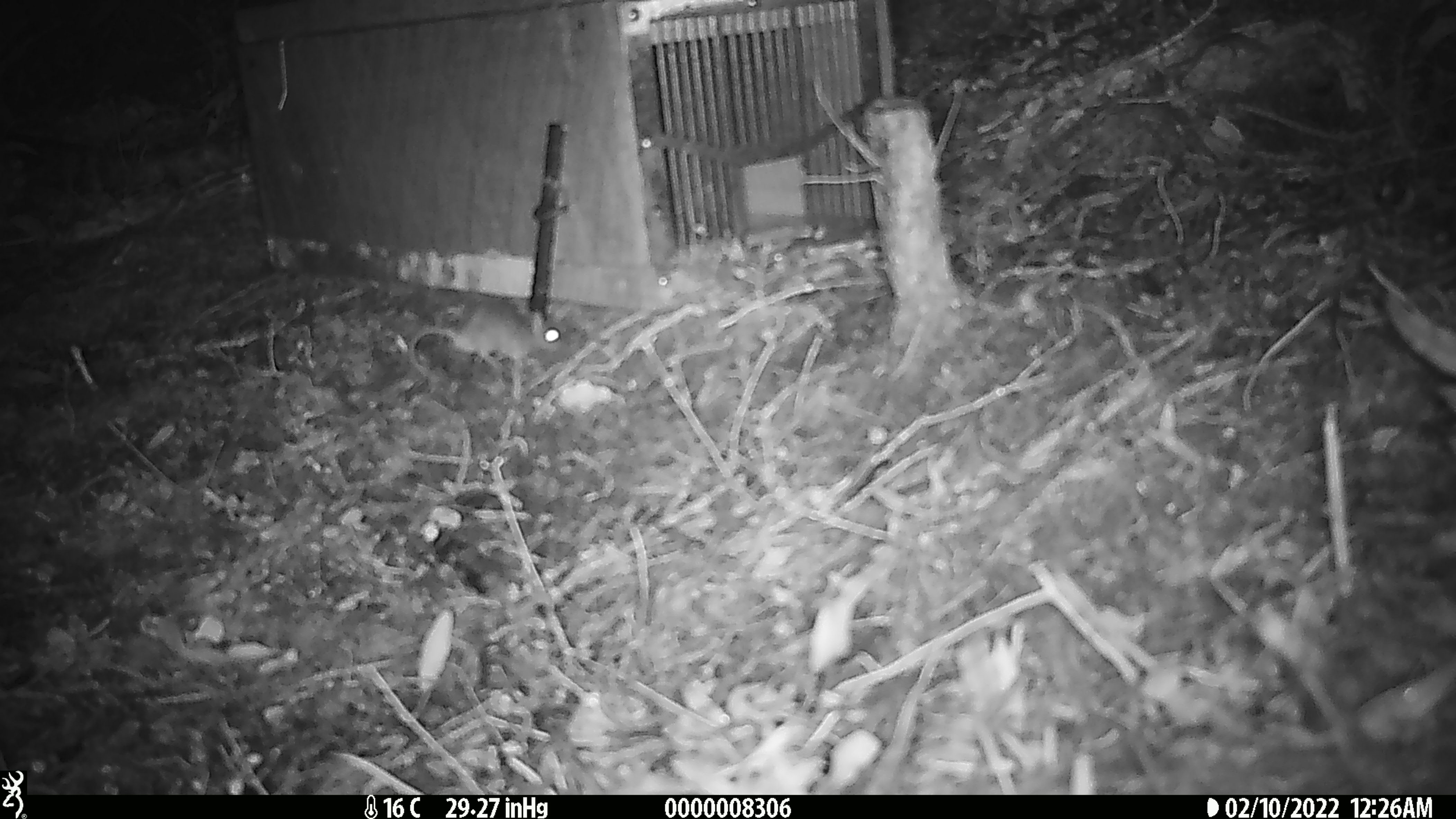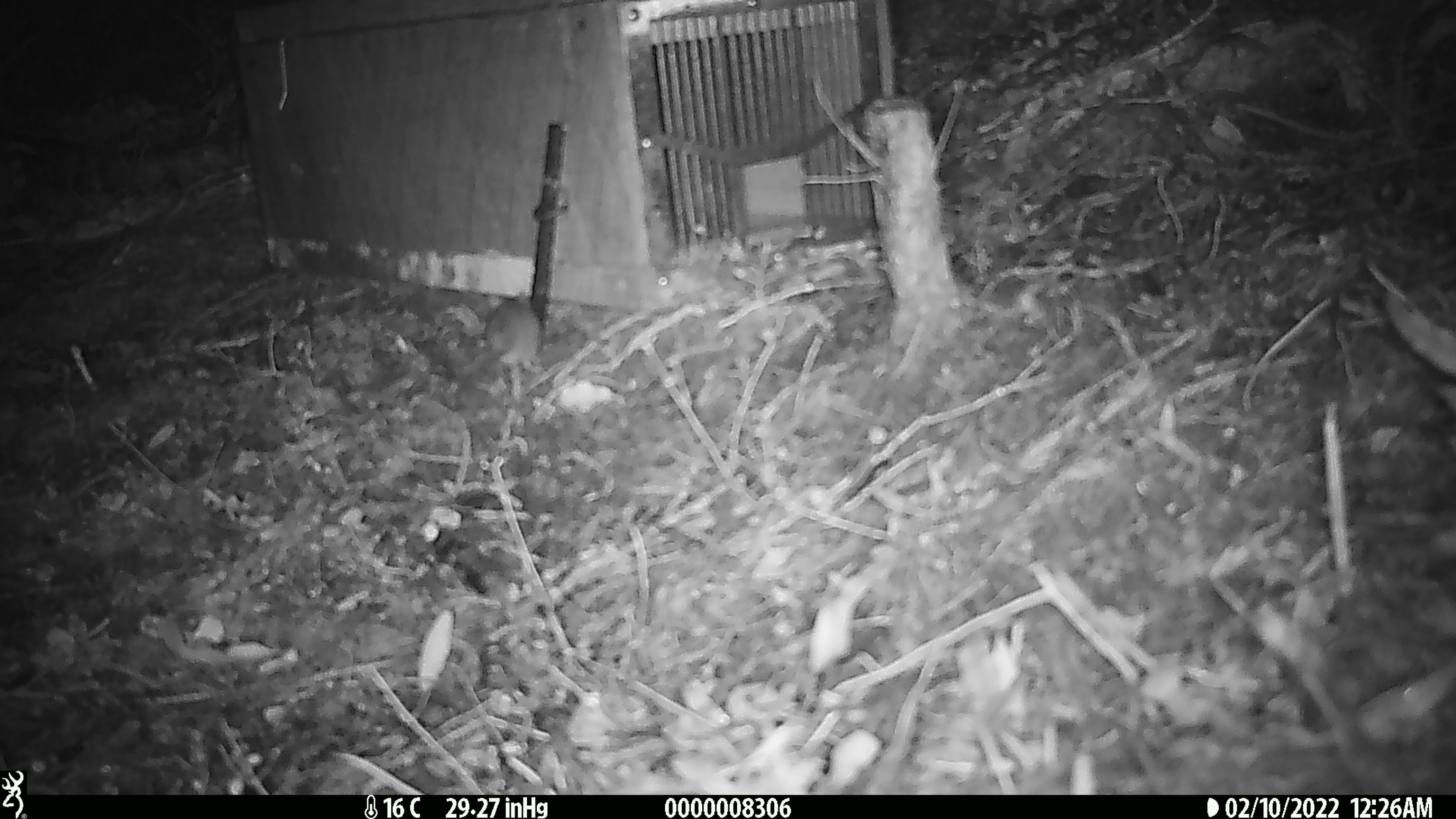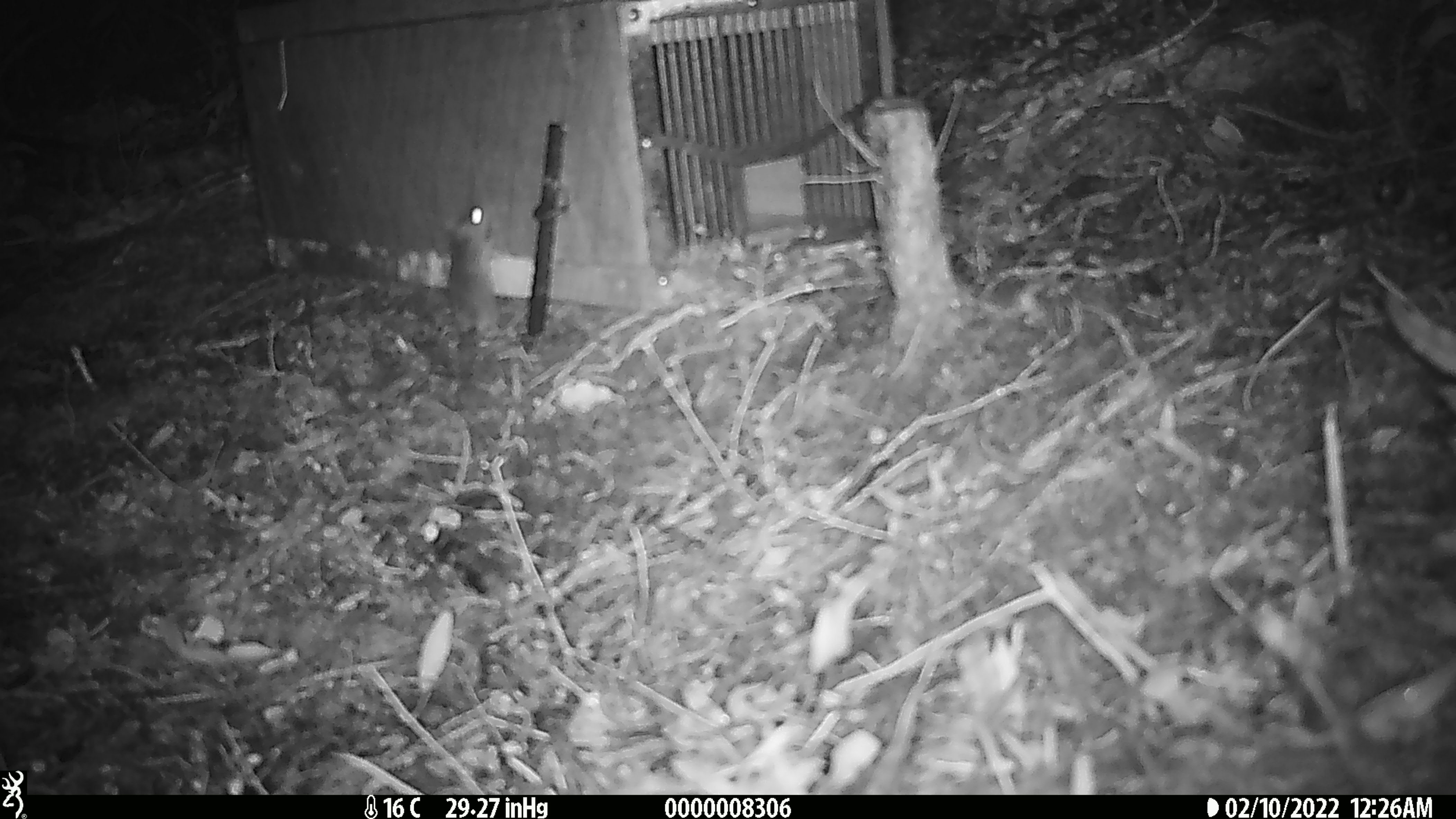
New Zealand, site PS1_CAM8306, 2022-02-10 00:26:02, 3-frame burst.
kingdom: Animalia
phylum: Chordata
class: Mammalia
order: Rodentia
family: Muridae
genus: Mus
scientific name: Mus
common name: mouse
Mouse (Mus).